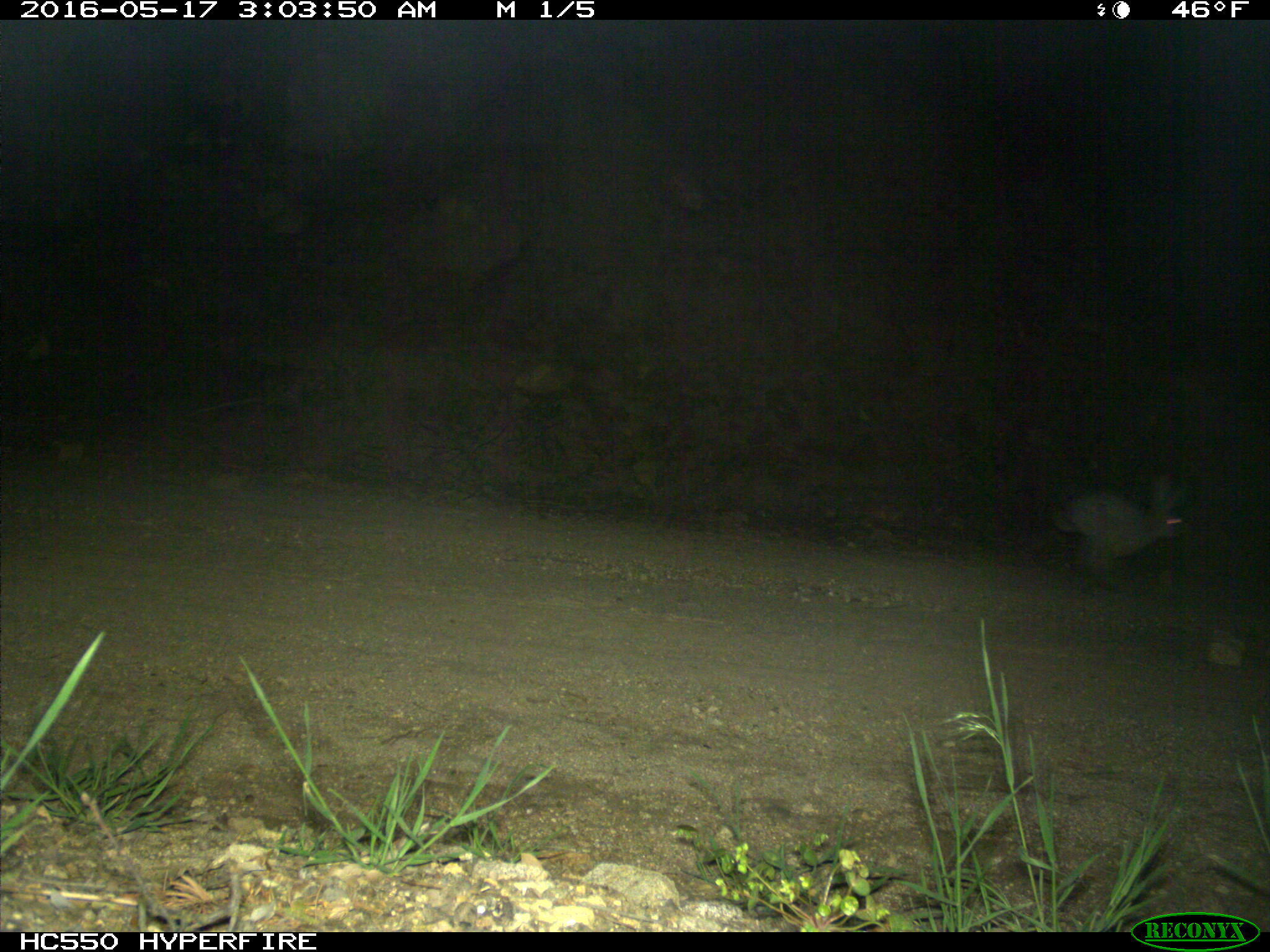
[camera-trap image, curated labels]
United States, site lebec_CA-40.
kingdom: Animalia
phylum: Chordata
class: Mammalia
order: Lagomorpha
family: Leporidae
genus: Lepus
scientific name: Lepus californicus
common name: black-tailed jackrabbit